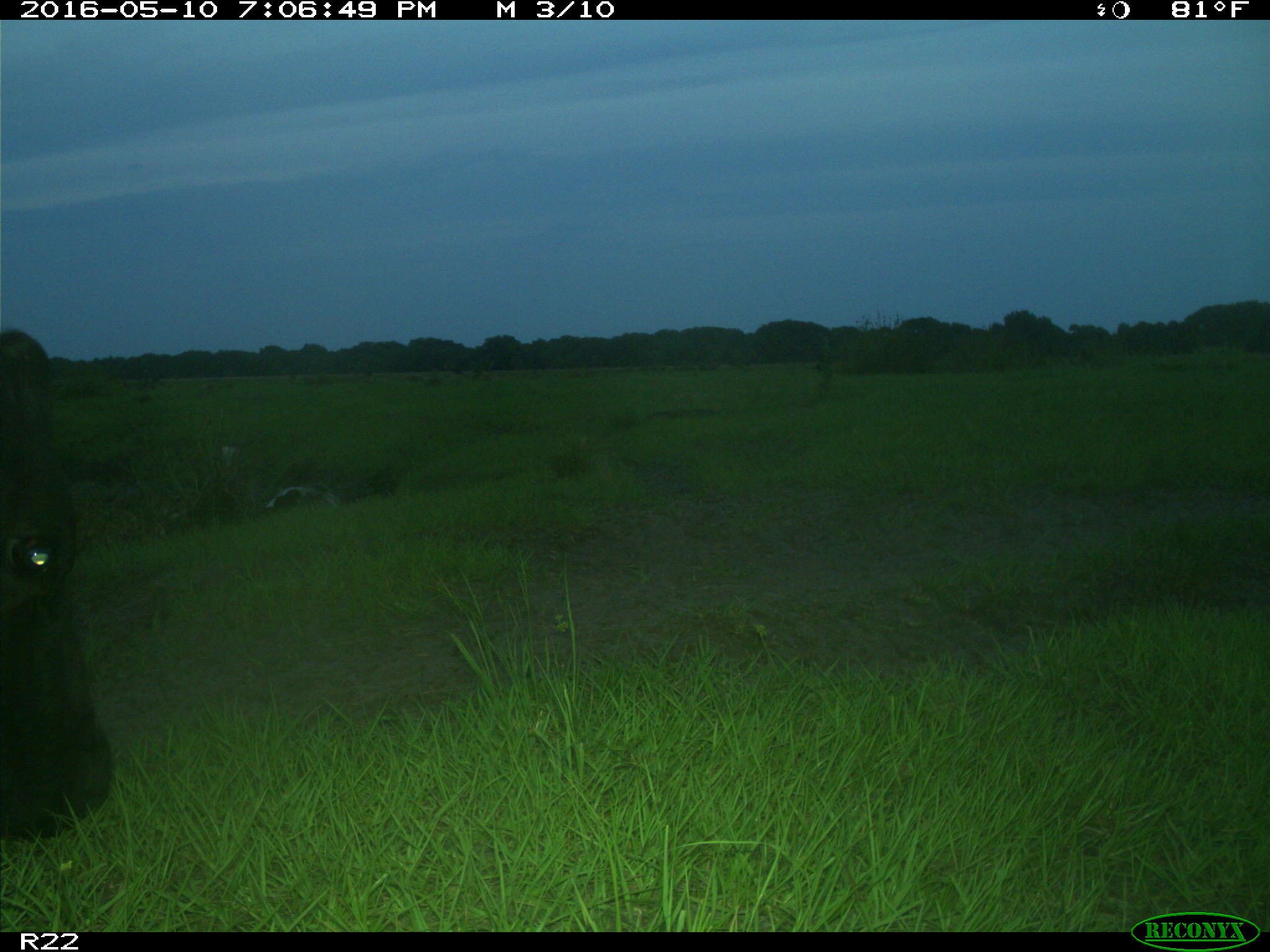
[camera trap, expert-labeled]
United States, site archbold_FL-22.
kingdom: Animalia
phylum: Chordata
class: Mammalia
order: Artiodactyla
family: Bovidae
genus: Bos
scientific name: Bos taurus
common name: domestic cow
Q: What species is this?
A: Bos taurus (domestic cow).